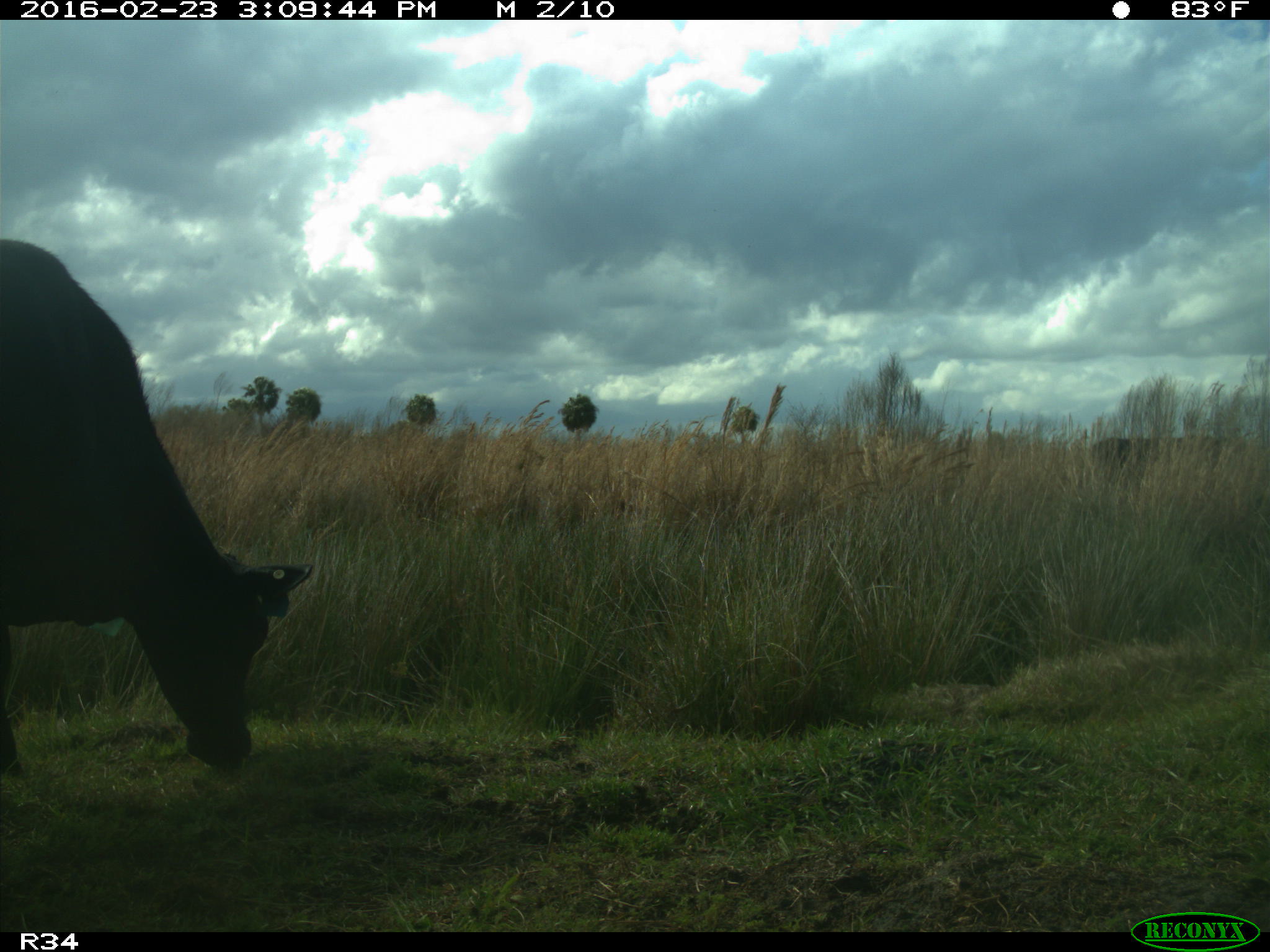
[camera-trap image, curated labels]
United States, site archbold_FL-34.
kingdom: Animalia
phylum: Chordata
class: Mammalia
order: Artiodactyla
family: Bovidae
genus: Bos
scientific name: Bos taurus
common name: domestic cow